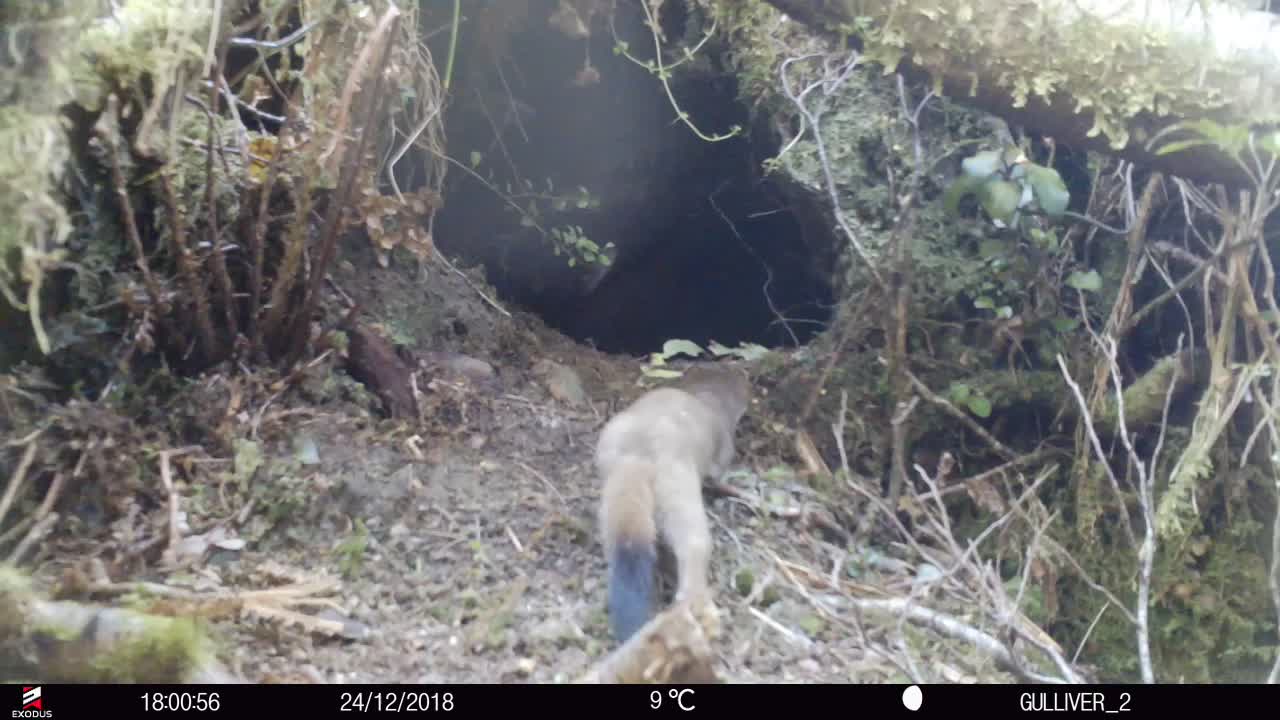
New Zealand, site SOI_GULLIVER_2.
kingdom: Animalia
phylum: Chordata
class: Mammalia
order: Carnivora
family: Mustelidae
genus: Mustela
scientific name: Mustela erminea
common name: stoat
Stoat (Mustela erminea).